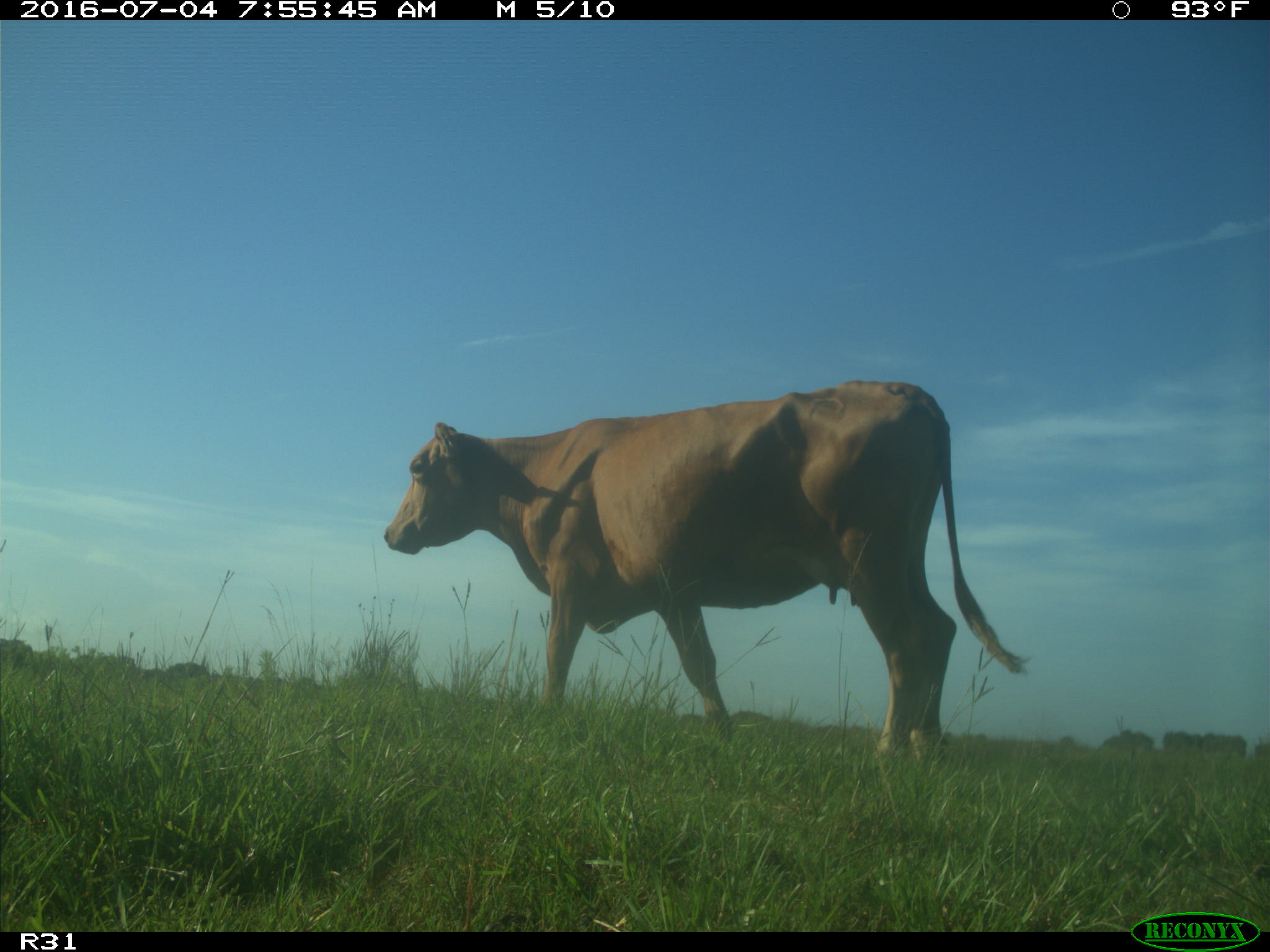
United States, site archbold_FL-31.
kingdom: Animalia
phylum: Chordata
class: Mammalia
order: Artiodactyla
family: Bovidae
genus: Bos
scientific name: Bos taurus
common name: domestic cow